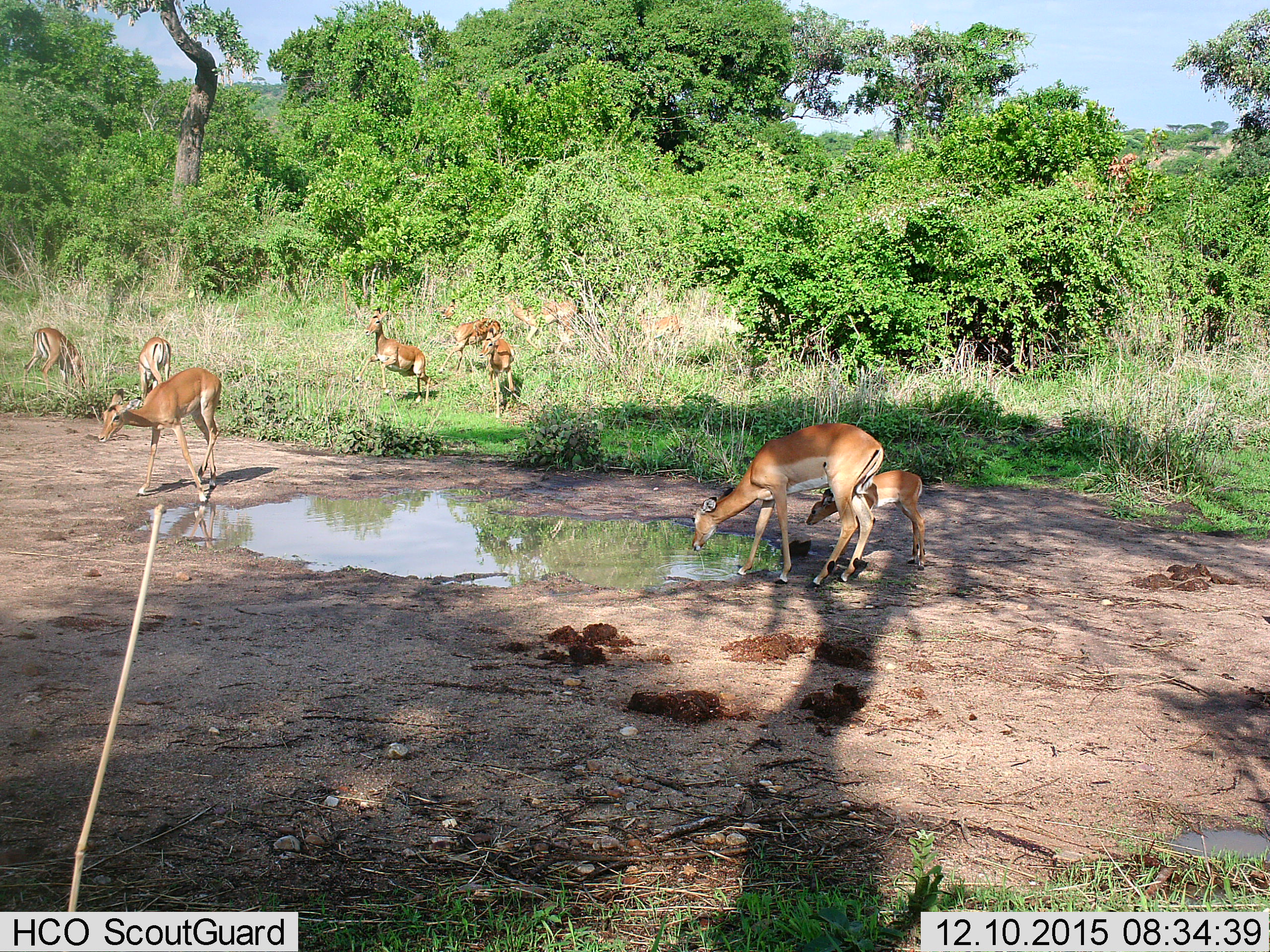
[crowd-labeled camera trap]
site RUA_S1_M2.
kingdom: Animalia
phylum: Chordata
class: Mammalia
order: Artiodactyla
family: Bovidae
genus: Aepyceros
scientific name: Aepyceros melampus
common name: impala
Impala (Aepyceros melampus), count 11-50. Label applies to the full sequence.